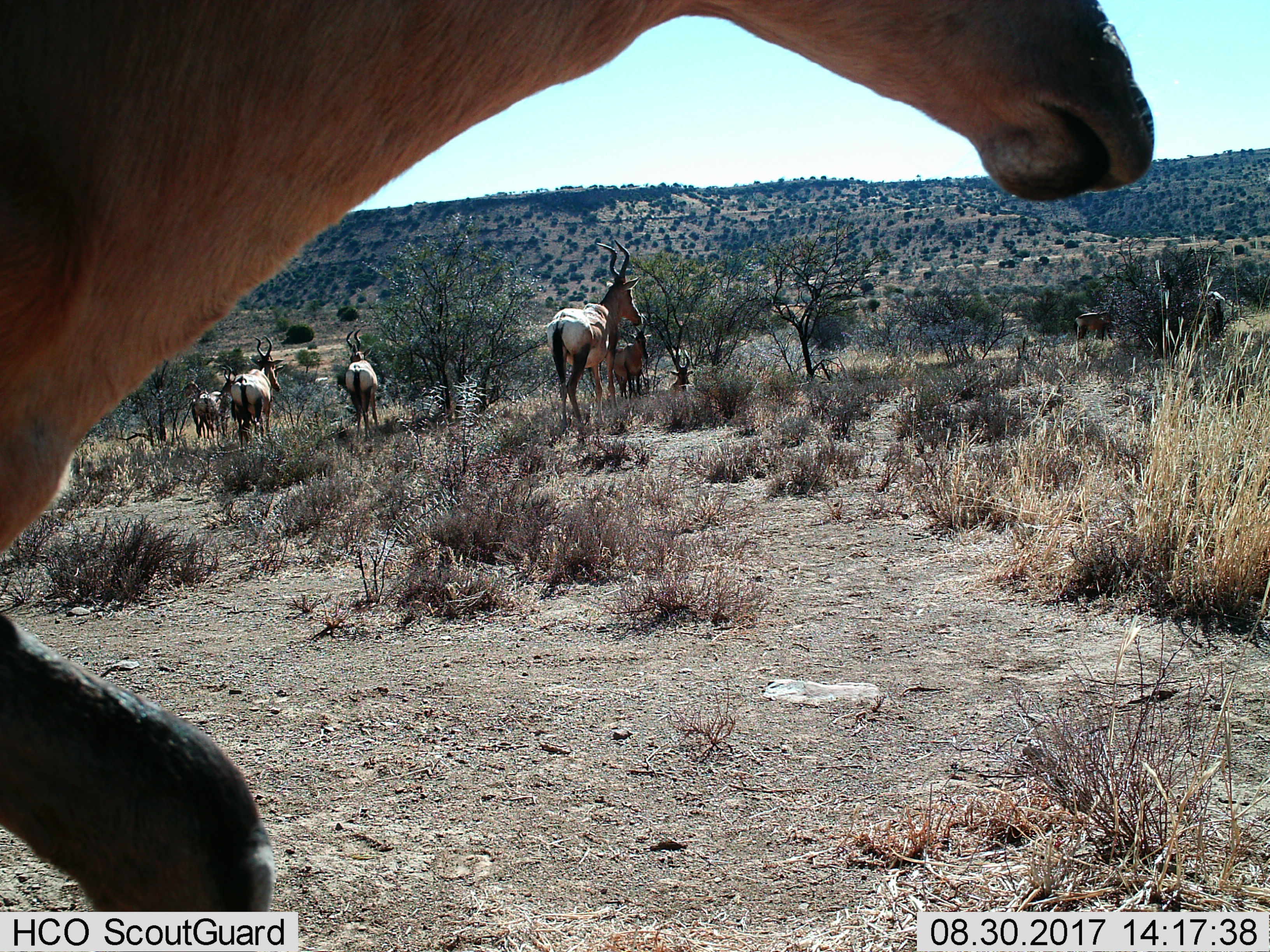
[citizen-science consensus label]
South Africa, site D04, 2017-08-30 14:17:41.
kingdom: Animalia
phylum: Chordata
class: Mammalia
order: Artiodactyla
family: Bovidae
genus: Alcelaphus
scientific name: Alcelaphus buselaphus caama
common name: red hartebeest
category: hartebeestred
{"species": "hartebeestred (red hartebeest) (Alcelaphus buselaphus caama)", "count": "8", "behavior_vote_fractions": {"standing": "80%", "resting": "50%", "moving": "50%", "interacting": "0%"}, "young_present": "10%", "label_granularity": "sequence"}